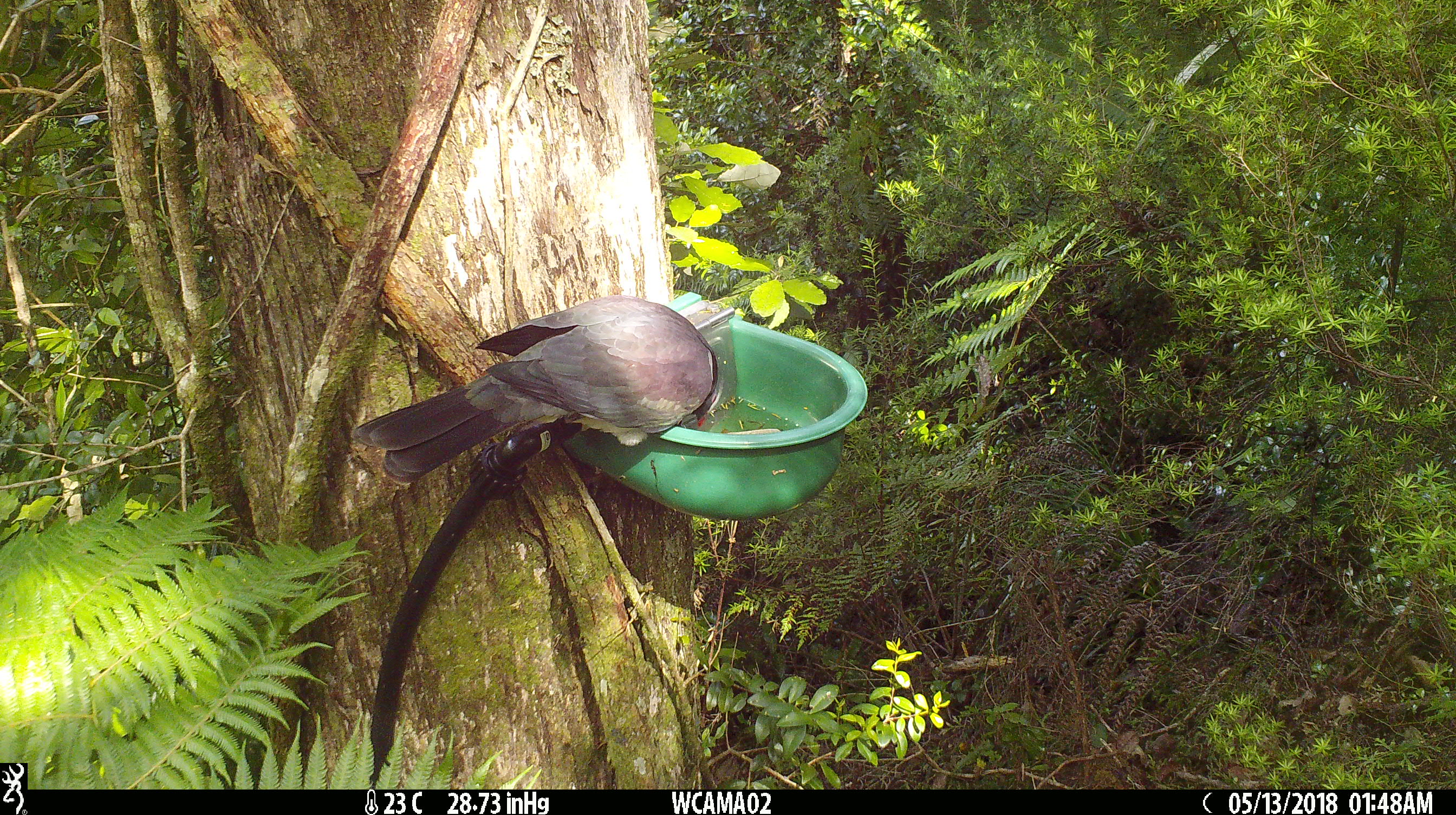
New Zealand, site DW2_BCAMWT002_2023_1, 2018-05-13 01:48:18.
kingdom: Animalia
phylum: Chordata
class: Aves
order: Columbiformes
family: Columbidae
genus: Hemiphaga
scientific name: Hemiphaga novaeseelandiae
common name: new zealand pigeon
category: kereru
Kereru (new zealand pigeon) (Hemiphaga novaeseelandiae).